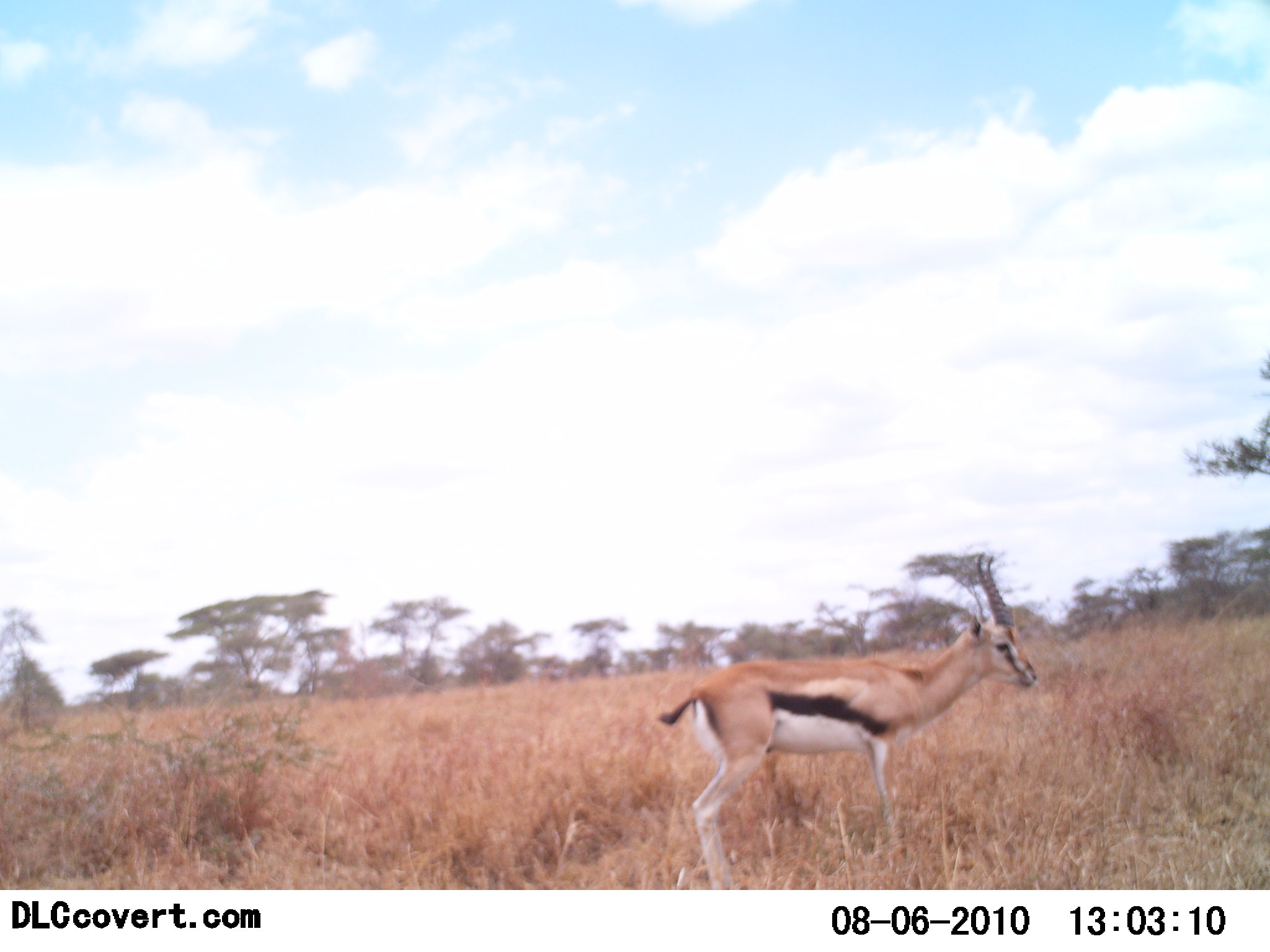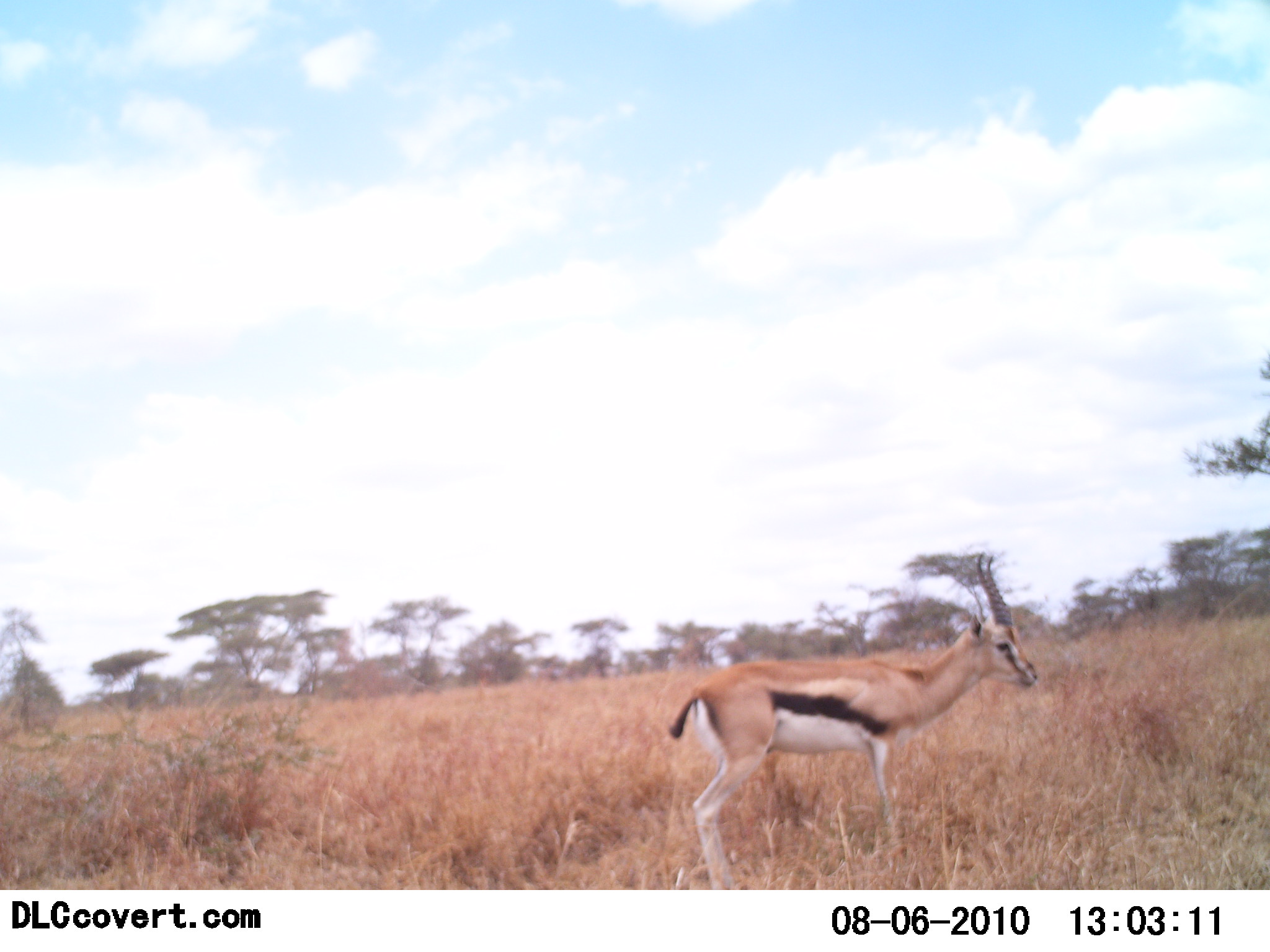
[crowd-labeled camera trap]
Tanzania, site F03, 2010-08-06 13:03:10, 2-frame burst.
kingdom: Animalia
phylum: Chordata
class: Mammalia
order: Artiodactyla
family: Bovidae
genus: Eudorcas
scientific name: Eudorcas thomsonii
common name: thomson's gazelle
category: gazellethomsons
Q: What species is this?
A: Gazellethomsons (thomson's gazelle) (Eudorcas thomsonii).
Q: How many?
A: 1.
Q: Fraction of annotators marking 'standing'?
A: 100%.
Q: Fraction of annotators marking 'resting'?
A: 0%.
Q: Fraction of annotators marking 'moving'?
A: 0%.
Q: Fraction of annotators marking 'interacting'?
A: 0%.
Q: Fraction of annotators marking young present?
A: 0%.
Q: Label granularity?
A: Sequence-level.